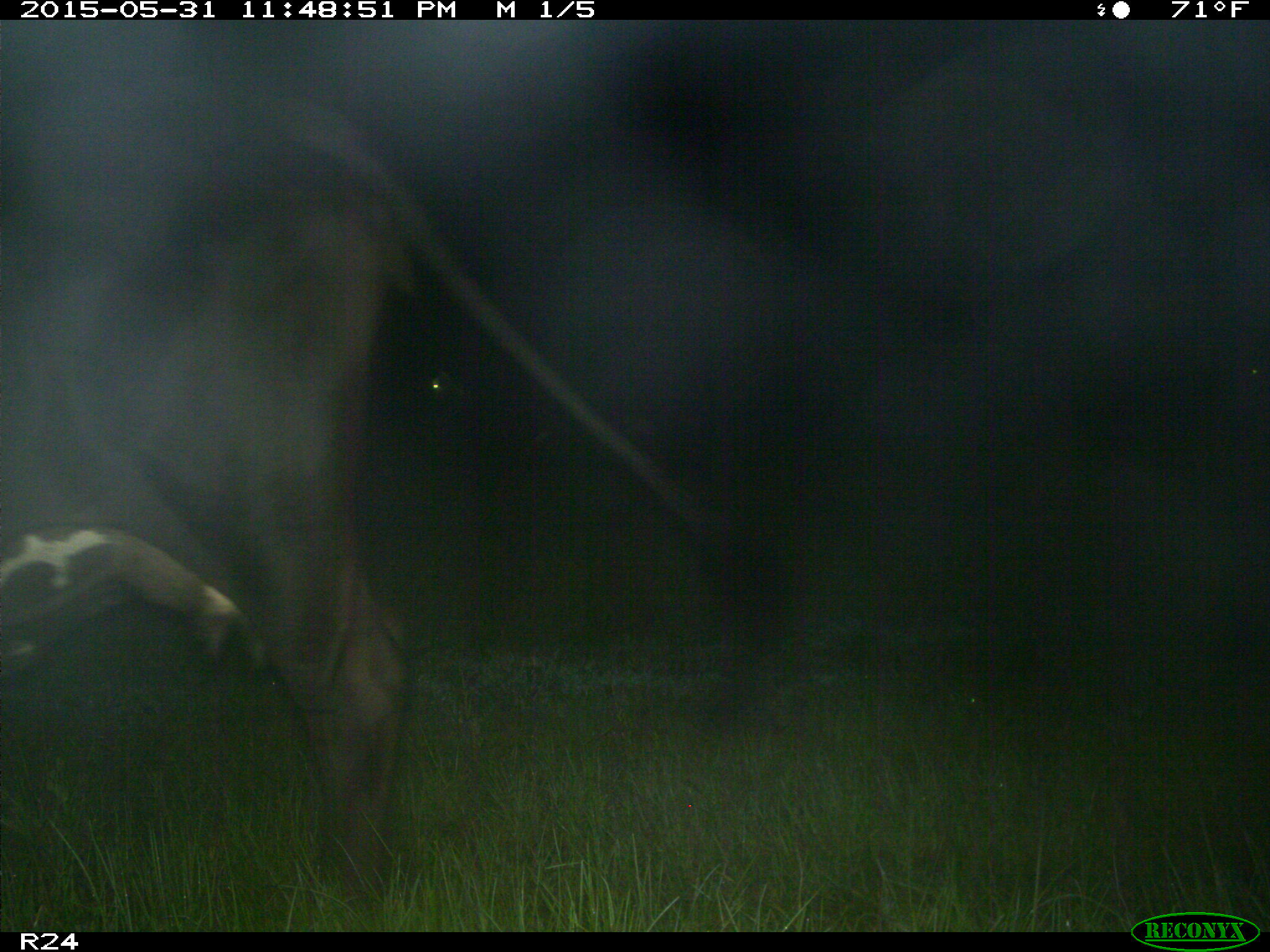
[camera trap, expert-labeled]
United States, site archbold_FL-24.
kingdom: Animalia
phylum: Chordata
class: Mammalia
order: Artiodactyla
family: Bovidae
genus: Bos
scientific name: Bos taurus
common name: domestic cow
Bos taurus (domestic cow).